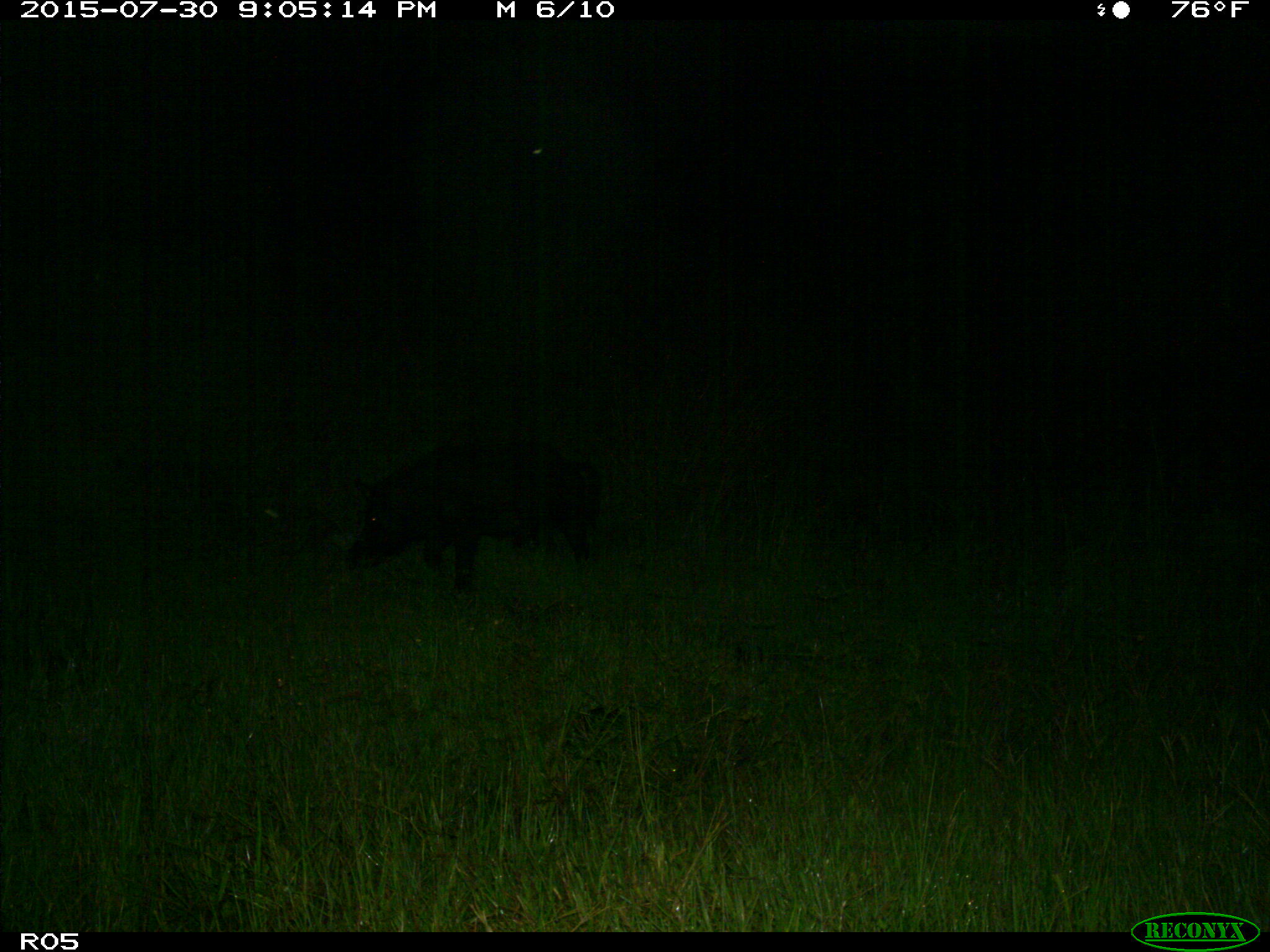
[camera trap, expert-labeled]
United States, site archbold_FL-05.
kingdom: Animalia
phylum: Chordata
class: Mammalia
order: Artiodactyla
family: Suidae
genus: Sus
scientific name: Sus scrofa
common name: wild boar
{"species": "Sus scrofa (wild boar)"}